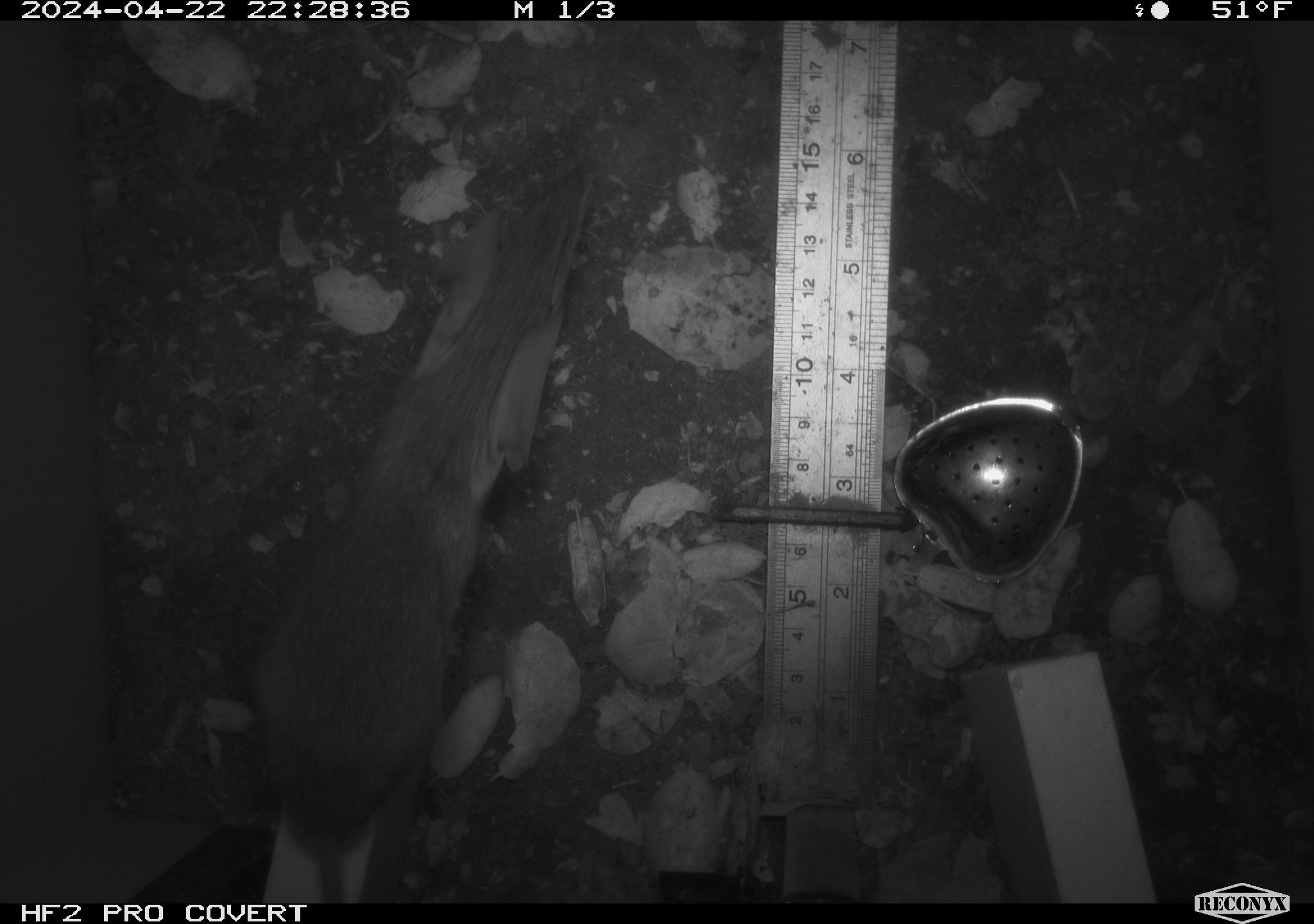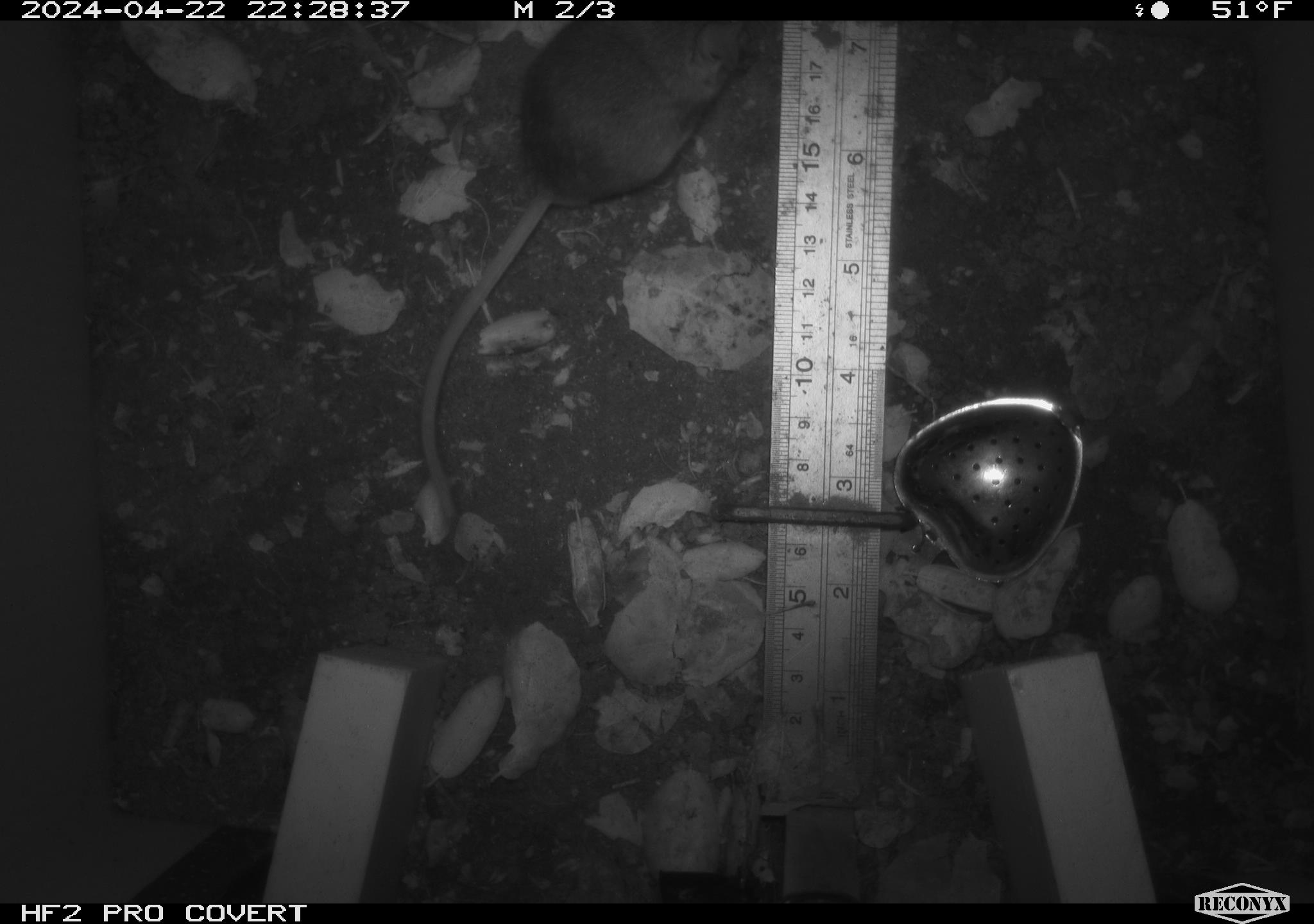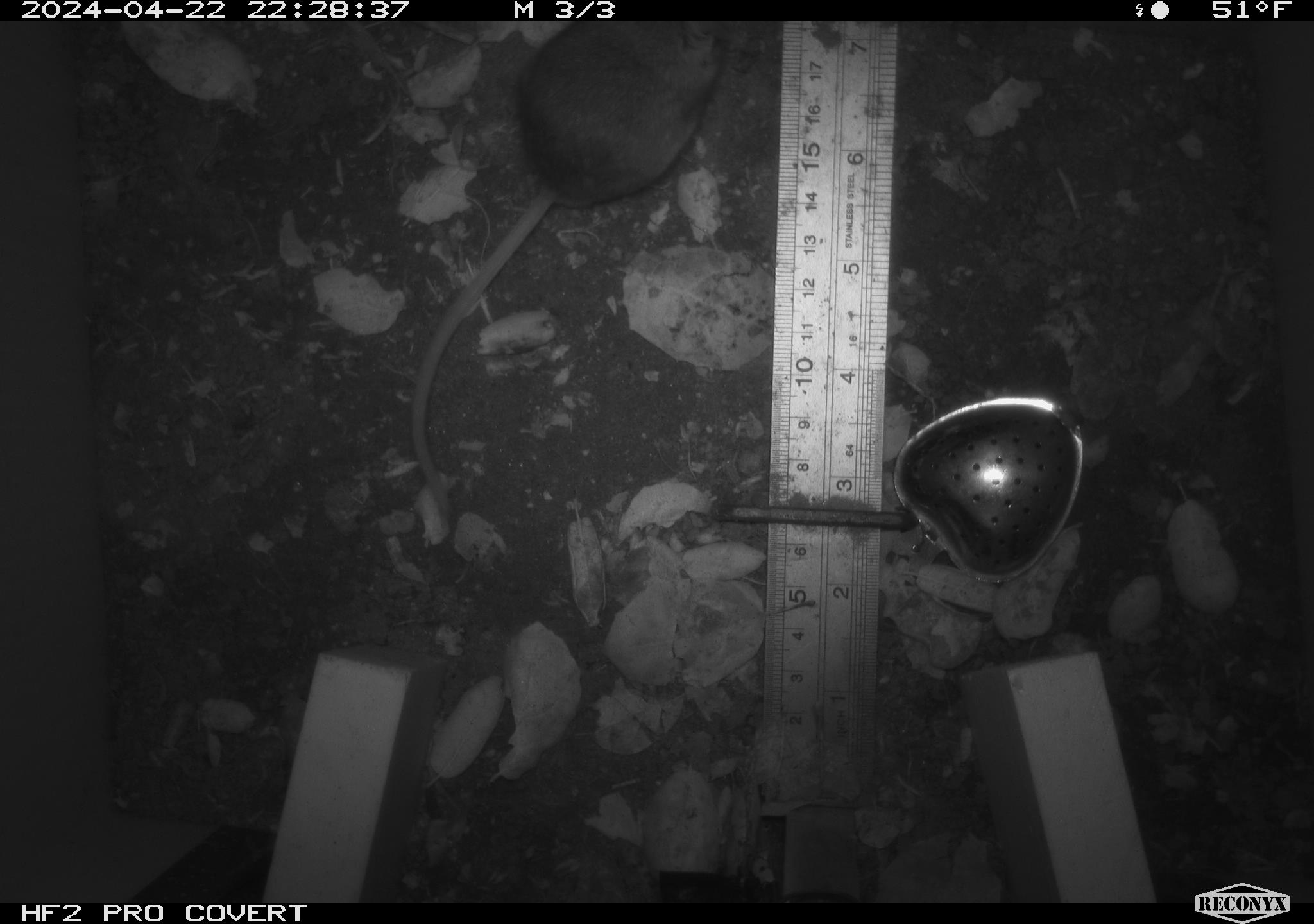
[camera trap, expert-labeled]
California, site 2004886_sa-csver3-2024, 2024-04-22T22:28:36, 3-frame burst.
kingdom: Animalia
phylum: Chordata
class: Mammalia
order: Rodentia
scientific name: Rodentia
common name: rodent